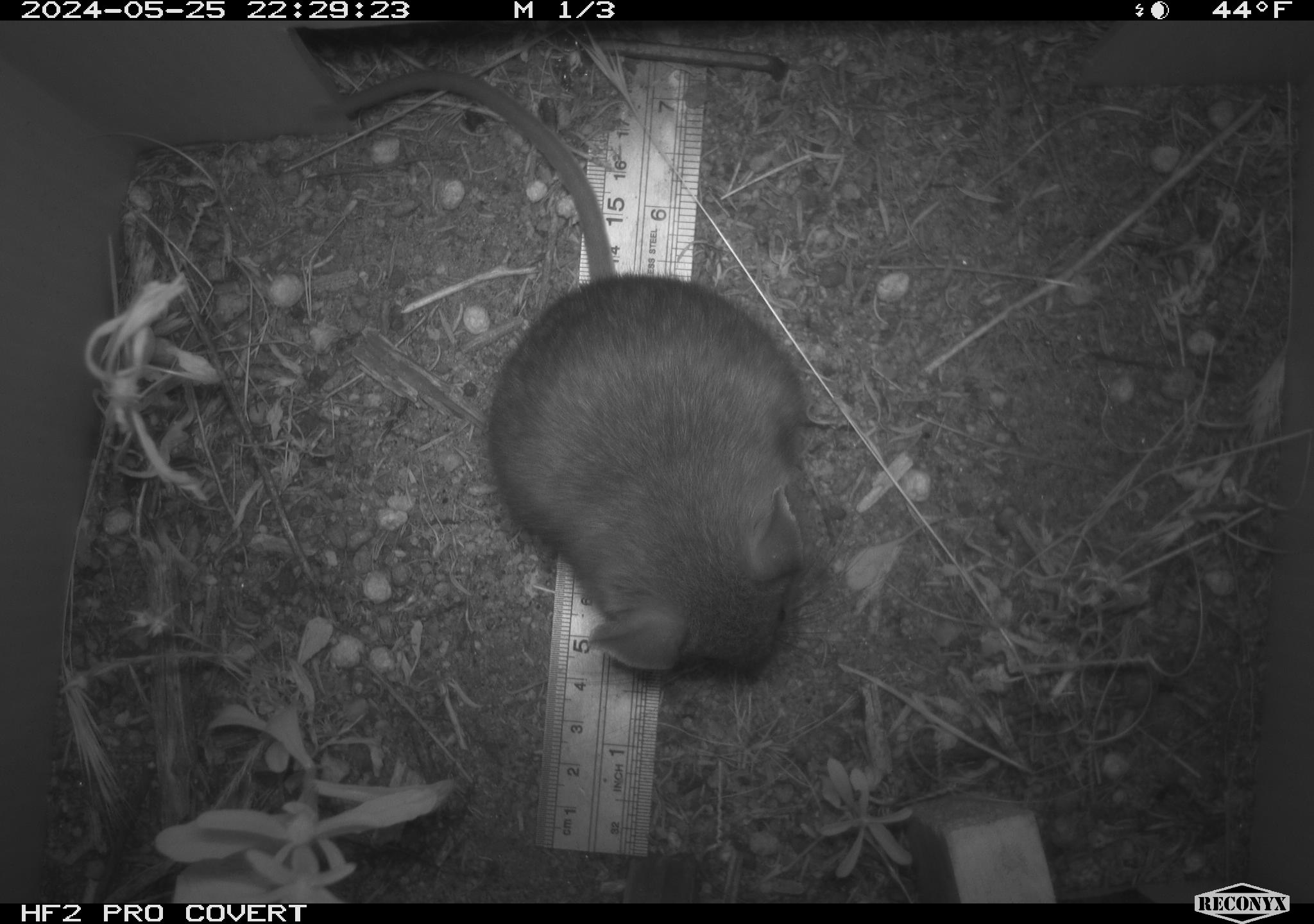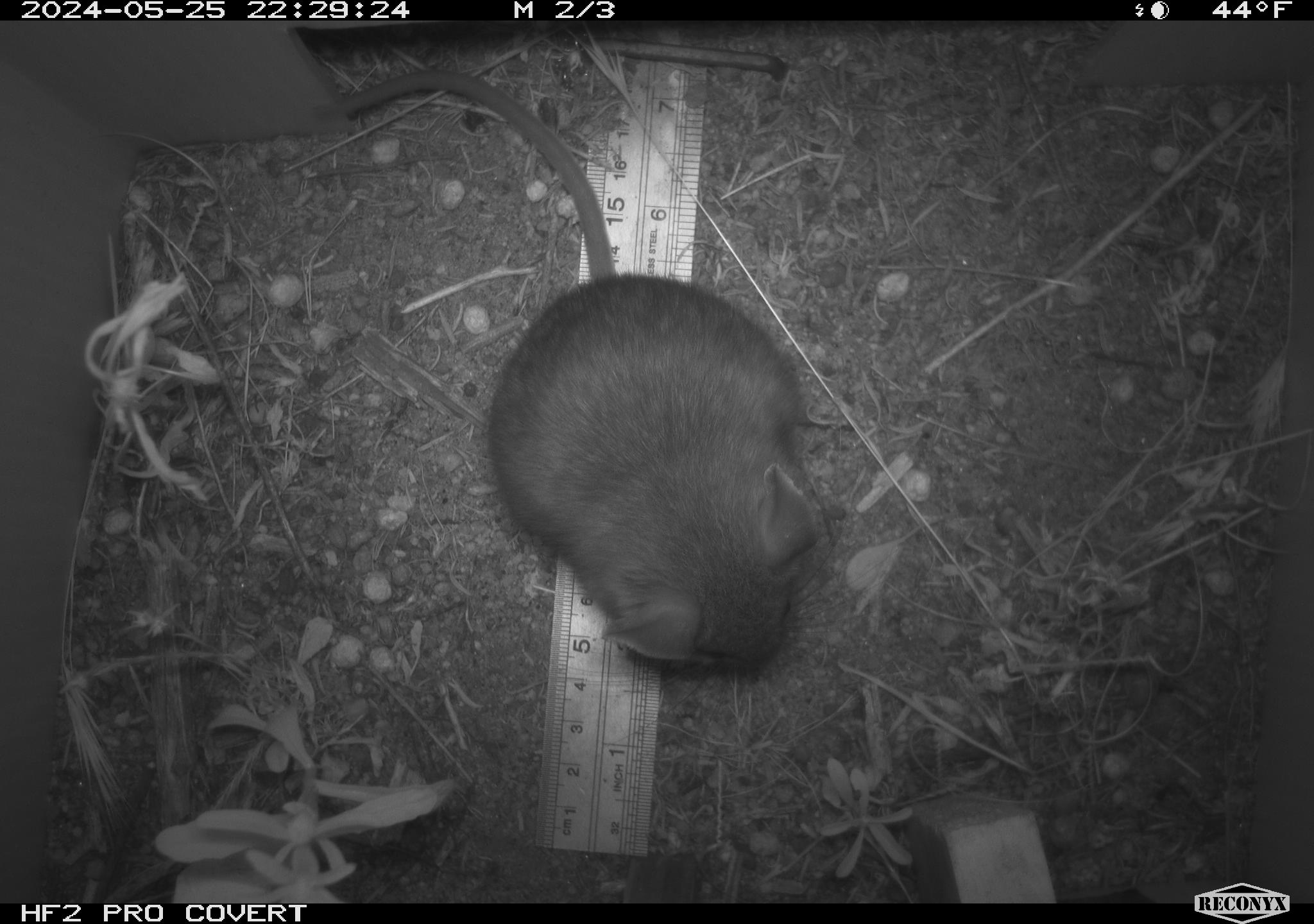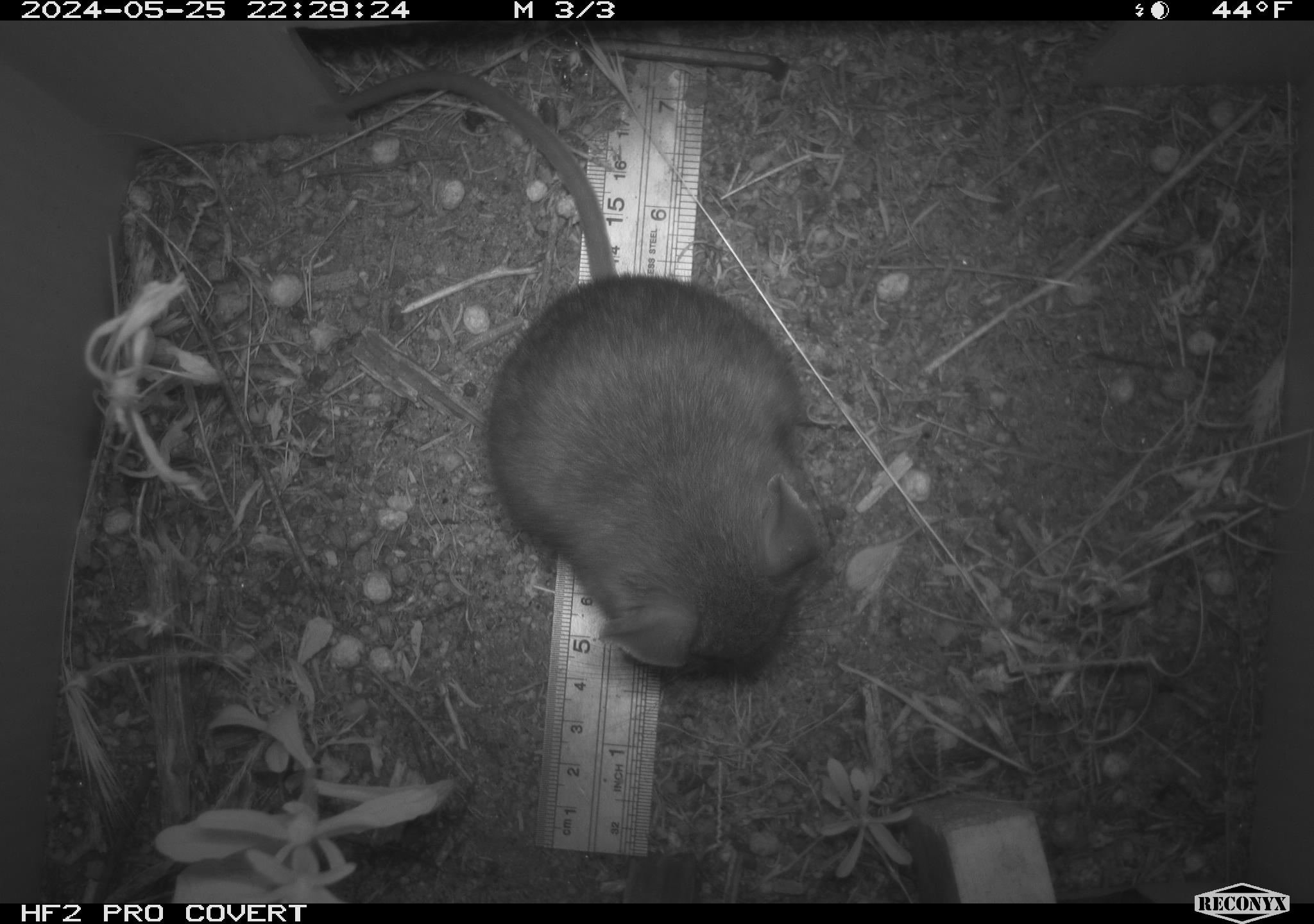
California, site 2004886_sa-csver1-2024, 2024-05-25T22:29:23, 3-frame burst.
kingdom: Animalia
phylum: Chordata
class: Mammalia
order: Rodentia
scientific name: Rodentia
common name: rodent